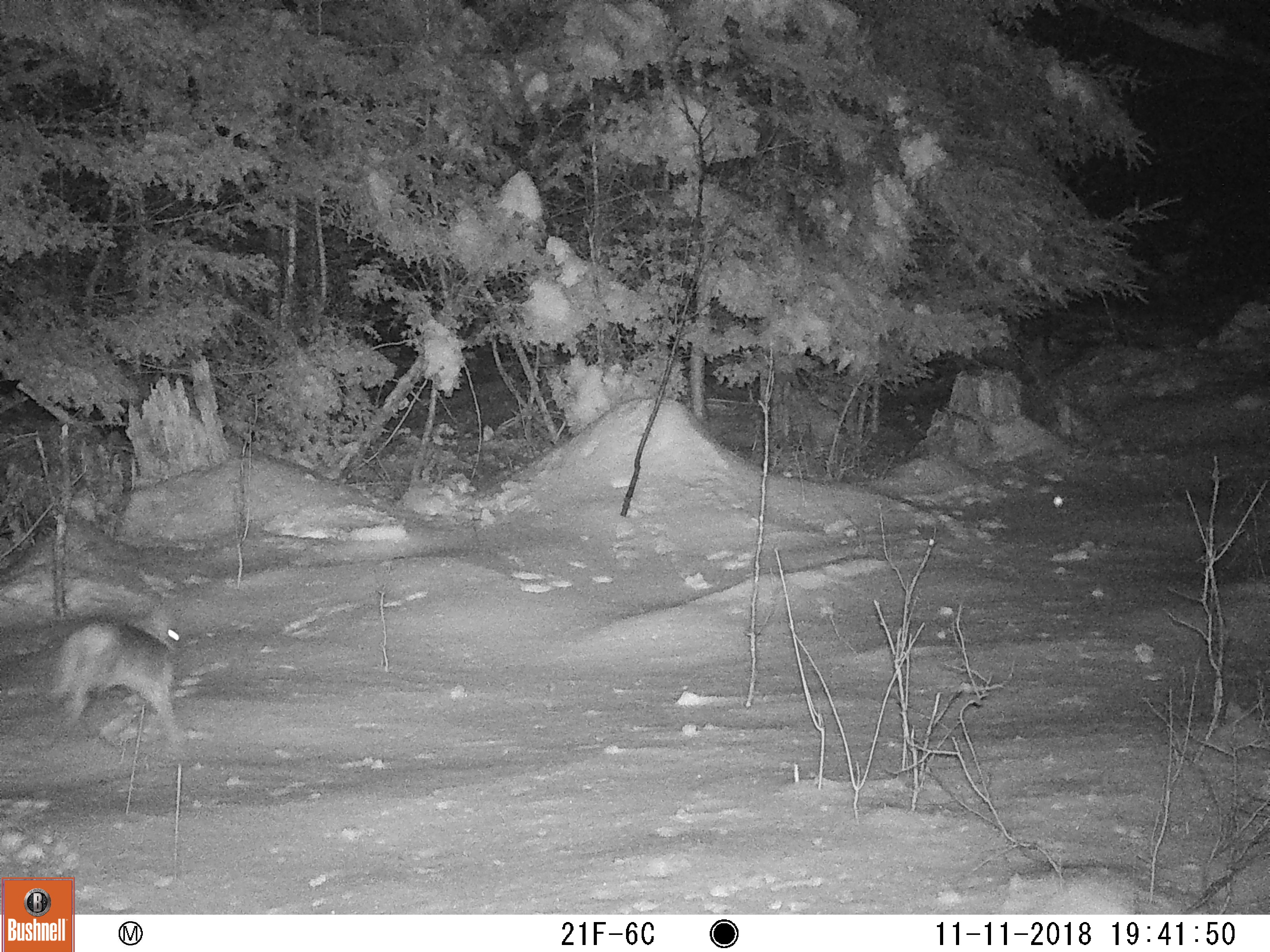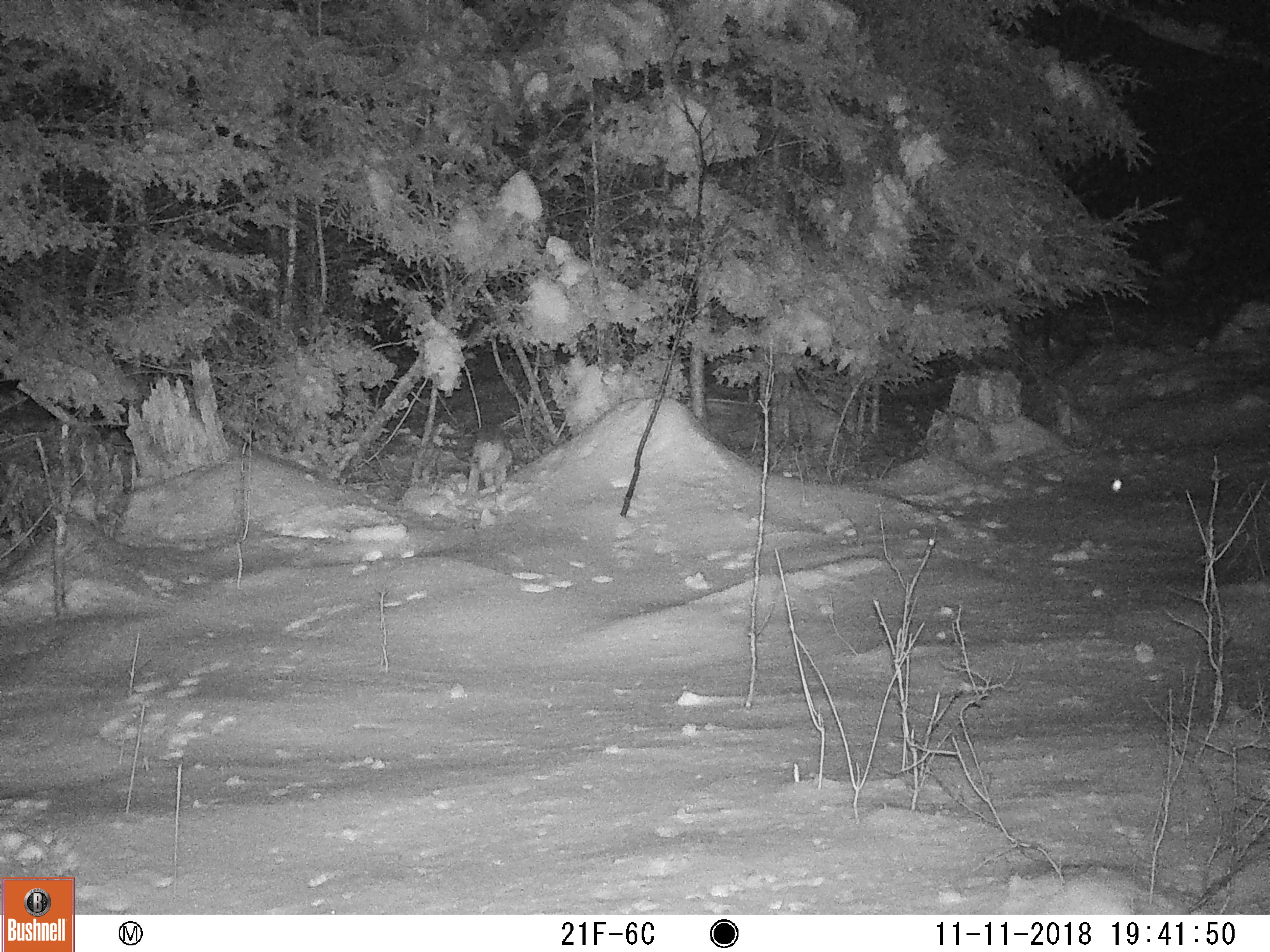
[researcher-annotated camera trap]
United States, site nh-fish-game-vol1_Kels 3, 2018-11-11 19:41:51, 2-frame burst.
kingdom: Animalia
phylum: Chordata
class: Mammalia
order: Lagomorpha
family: Leporidae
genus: Lepus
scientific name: Lepus americanus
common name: snowshoe hare